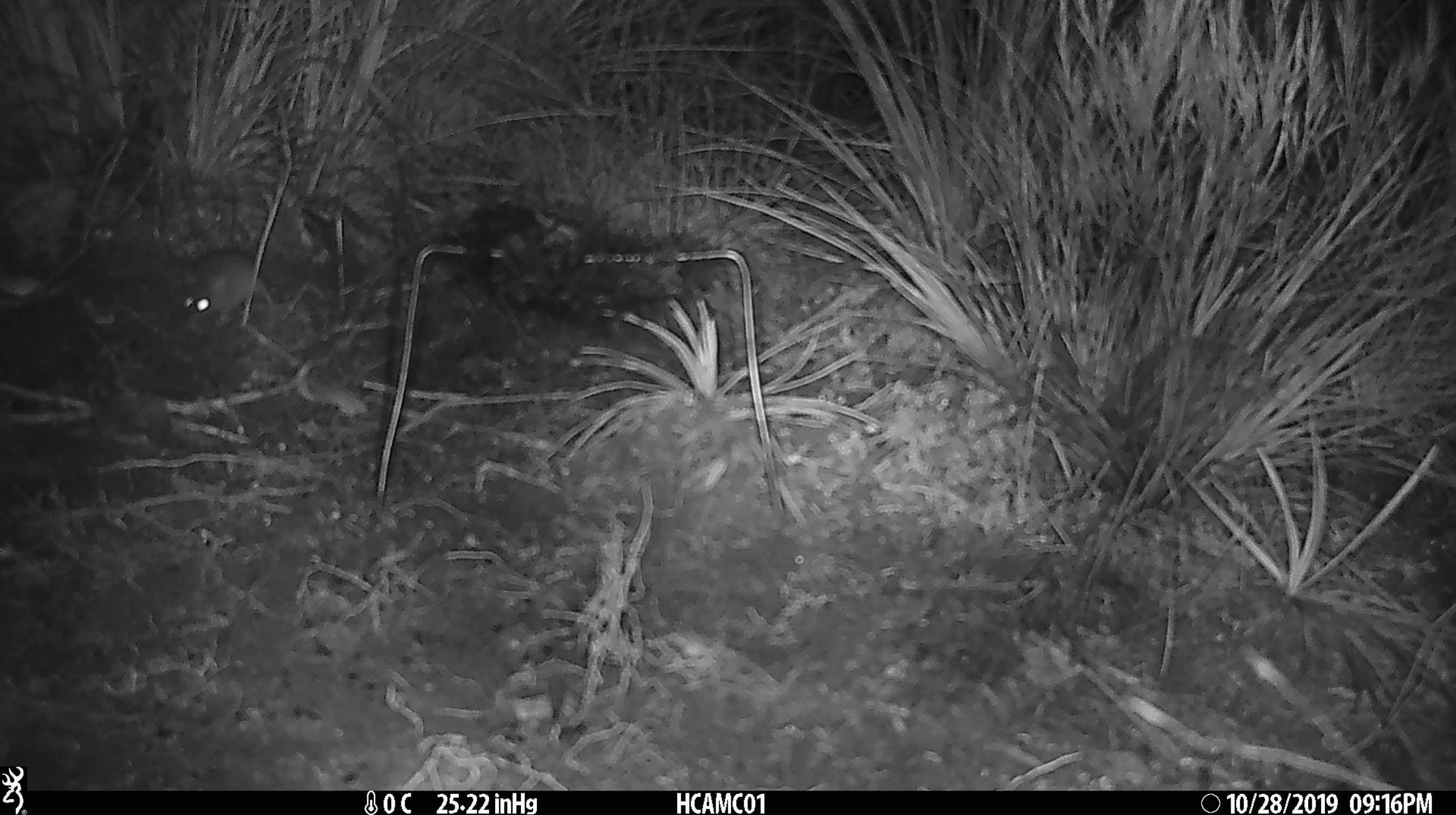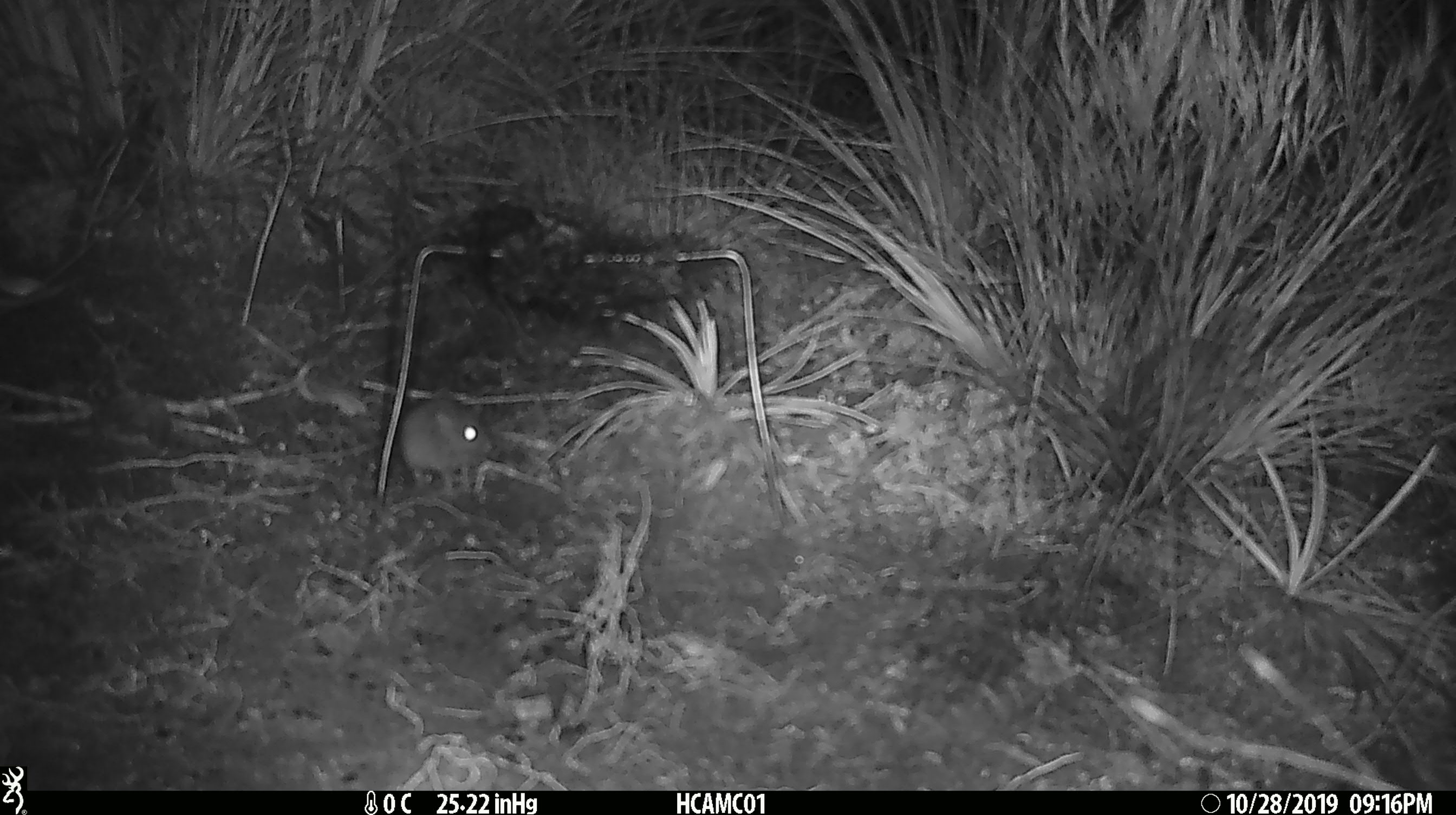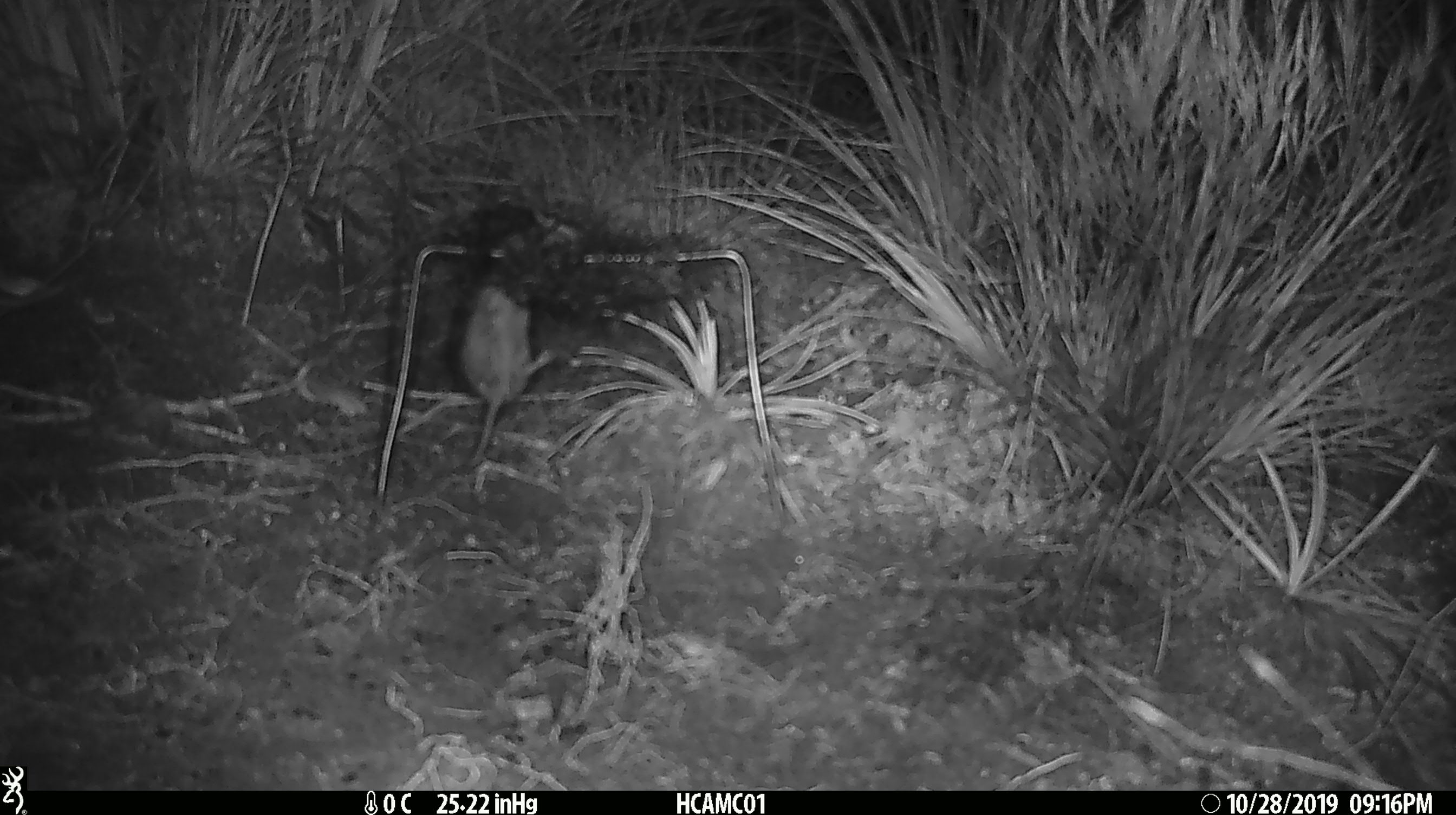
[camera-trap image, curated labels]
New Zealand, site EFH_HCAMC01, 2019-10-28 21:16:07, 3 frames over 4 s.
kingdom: Animalia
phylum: Chordata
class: Mammalia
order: Rodentia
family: Muridae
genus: Mus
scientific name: Mus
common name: mouse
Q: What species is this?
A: Mouse (Mus).